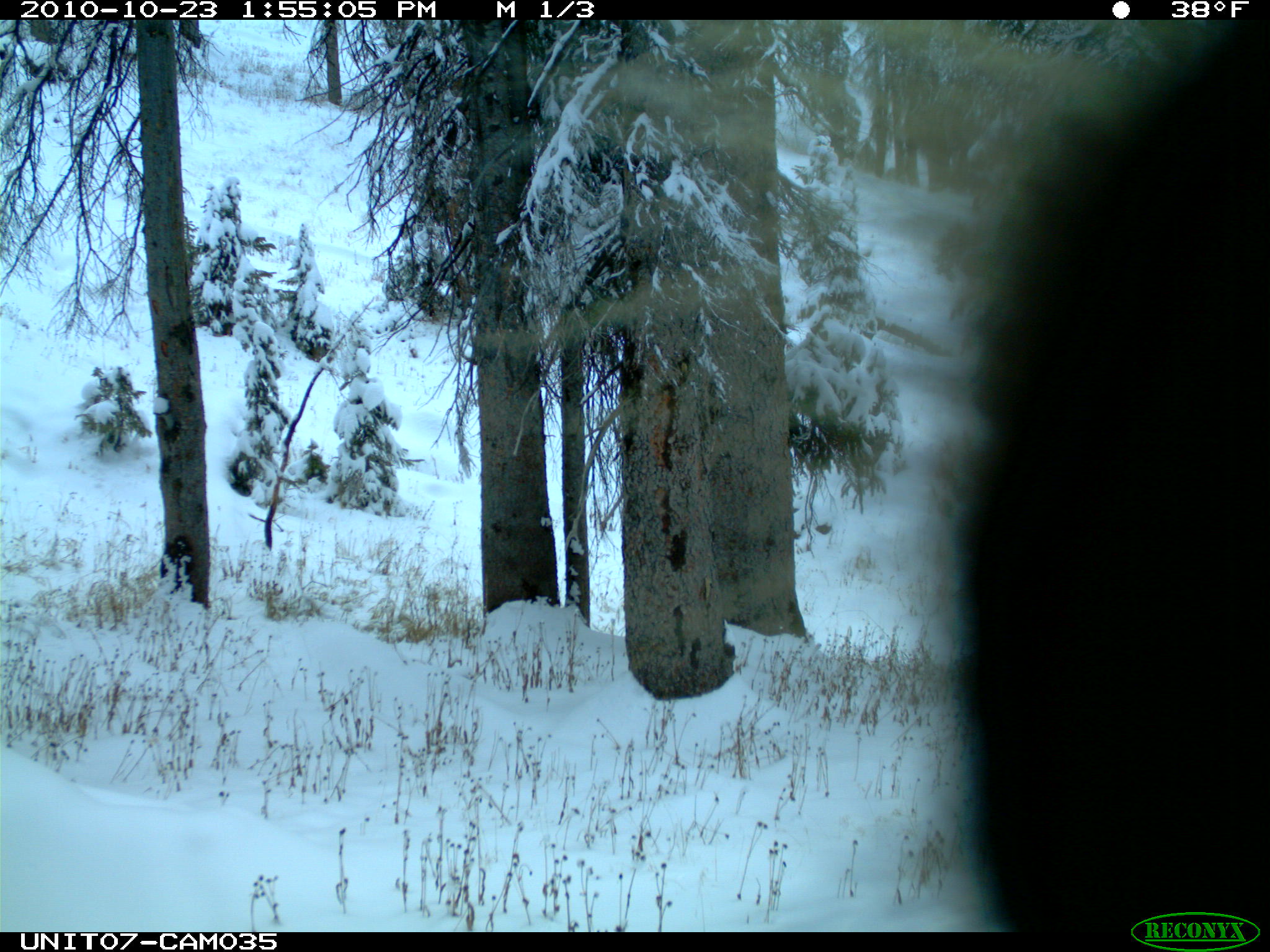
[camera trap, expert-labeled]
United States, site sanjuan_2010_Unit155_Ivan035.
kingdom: Animalia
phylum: Chordata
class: Mammalia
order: Rodentia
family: Erethizontidae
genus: Erethizon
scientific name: Erethizon dorsatum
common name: north american porcupine